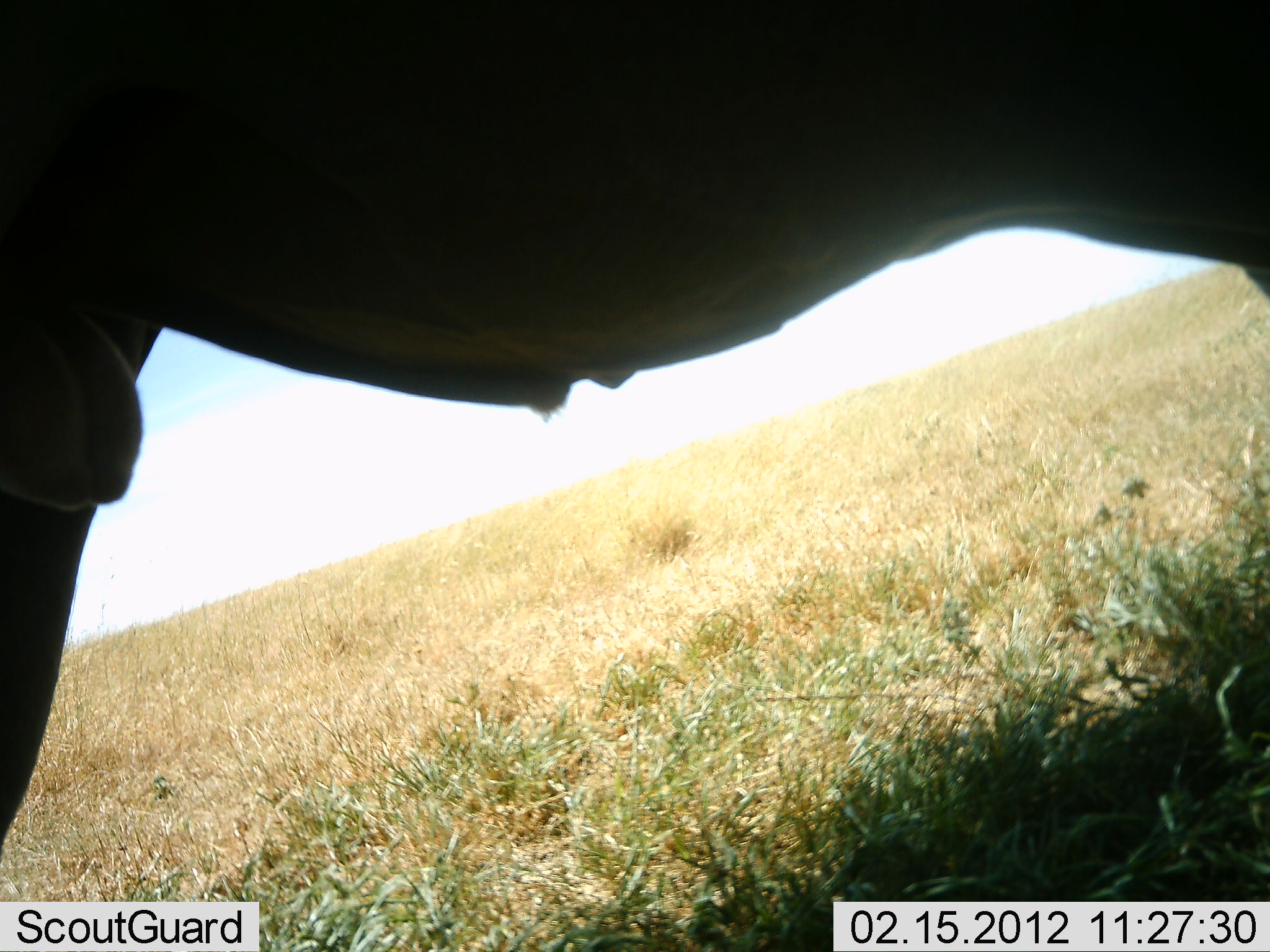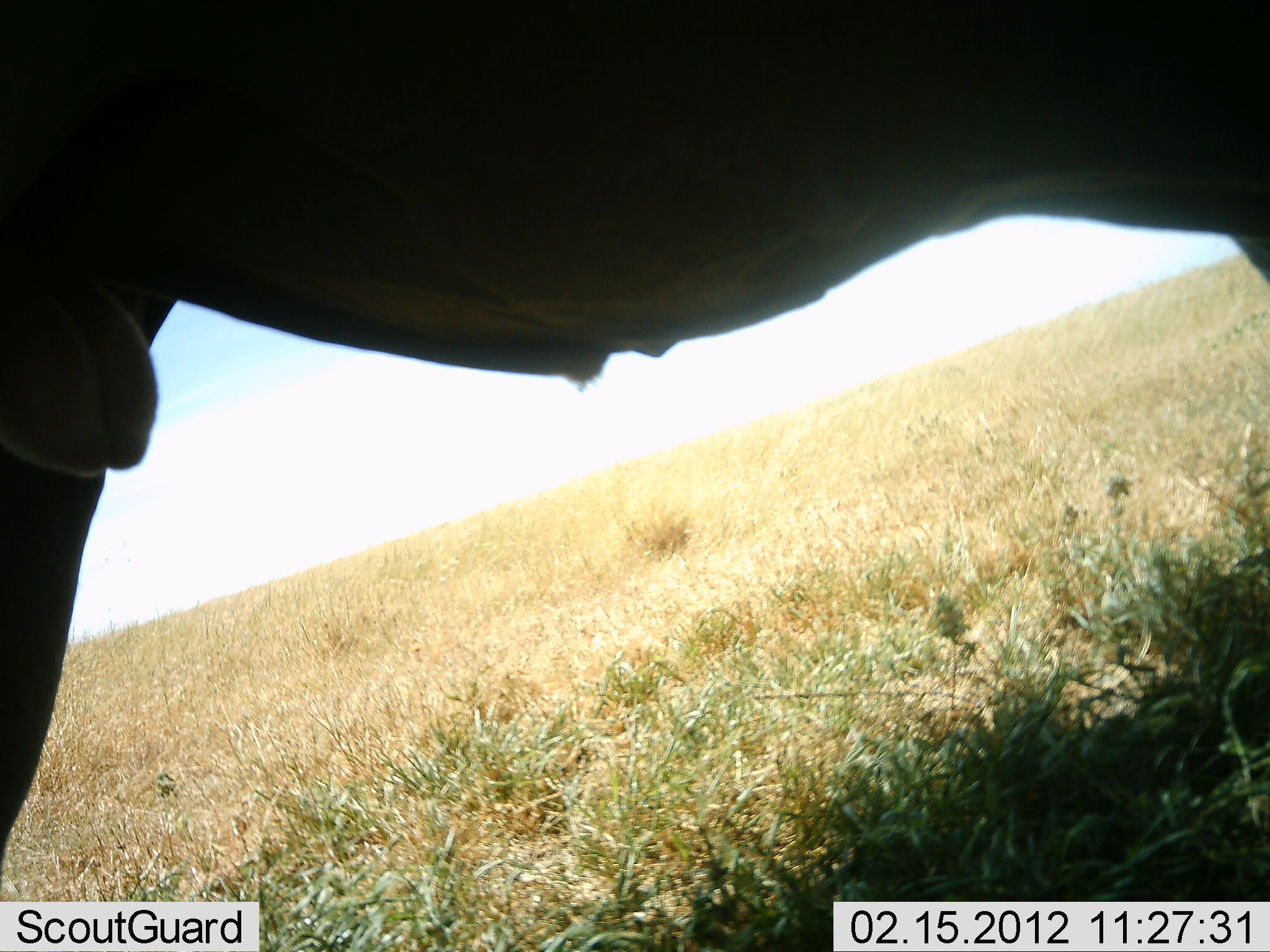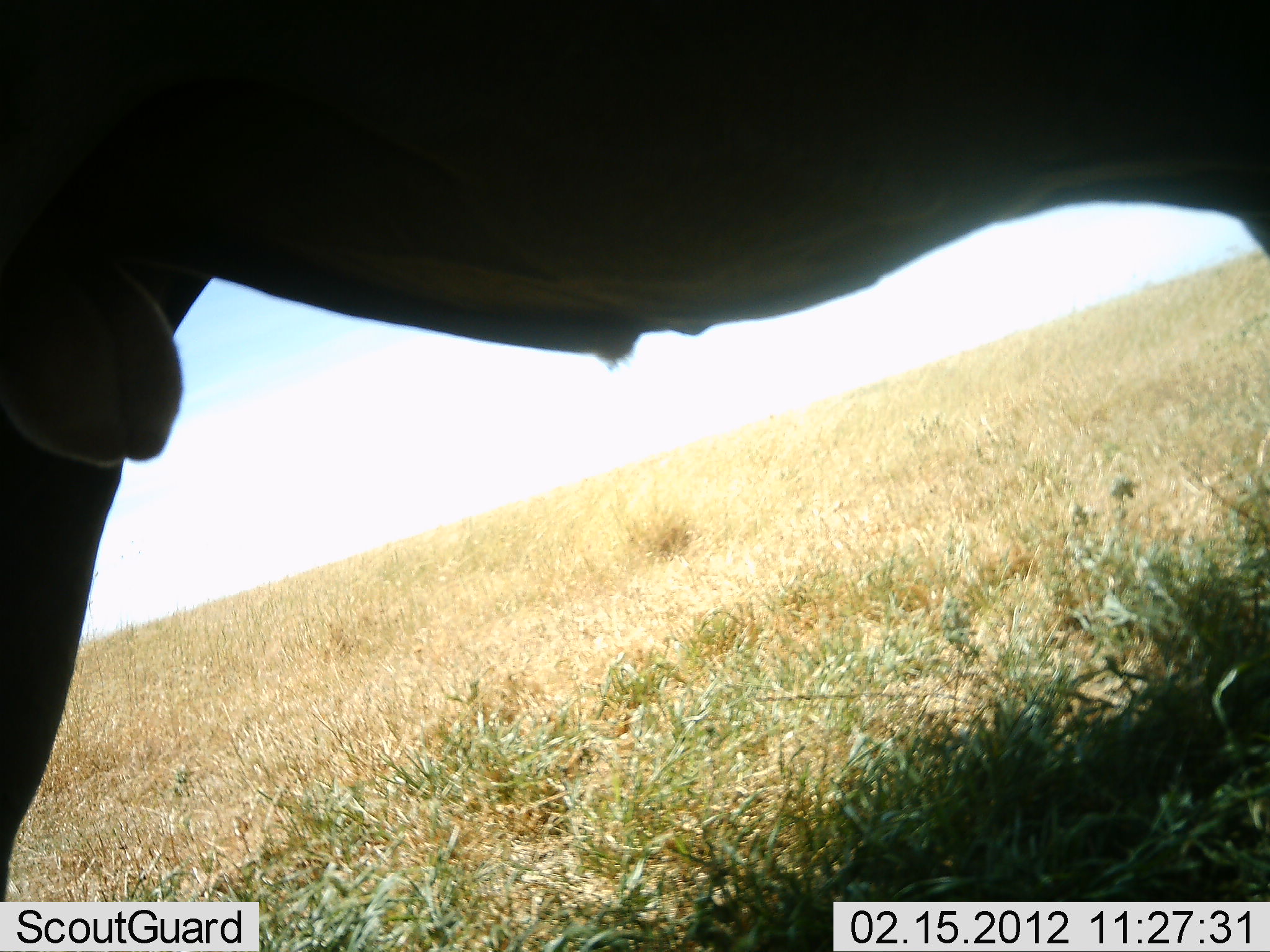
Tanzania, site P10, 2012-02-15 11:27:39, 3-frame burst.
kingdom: Animalia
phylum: Chordata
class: Mammalia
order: Artiodactyla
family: Bovidae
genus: Alcelaphus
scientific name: Alcelaphus buselaphus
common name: hartebeest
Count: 1.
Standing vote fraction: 100%.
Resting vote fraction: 0%.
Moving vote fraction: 0%.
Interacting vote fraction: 0%.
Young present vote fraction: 0%.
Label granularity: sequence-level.